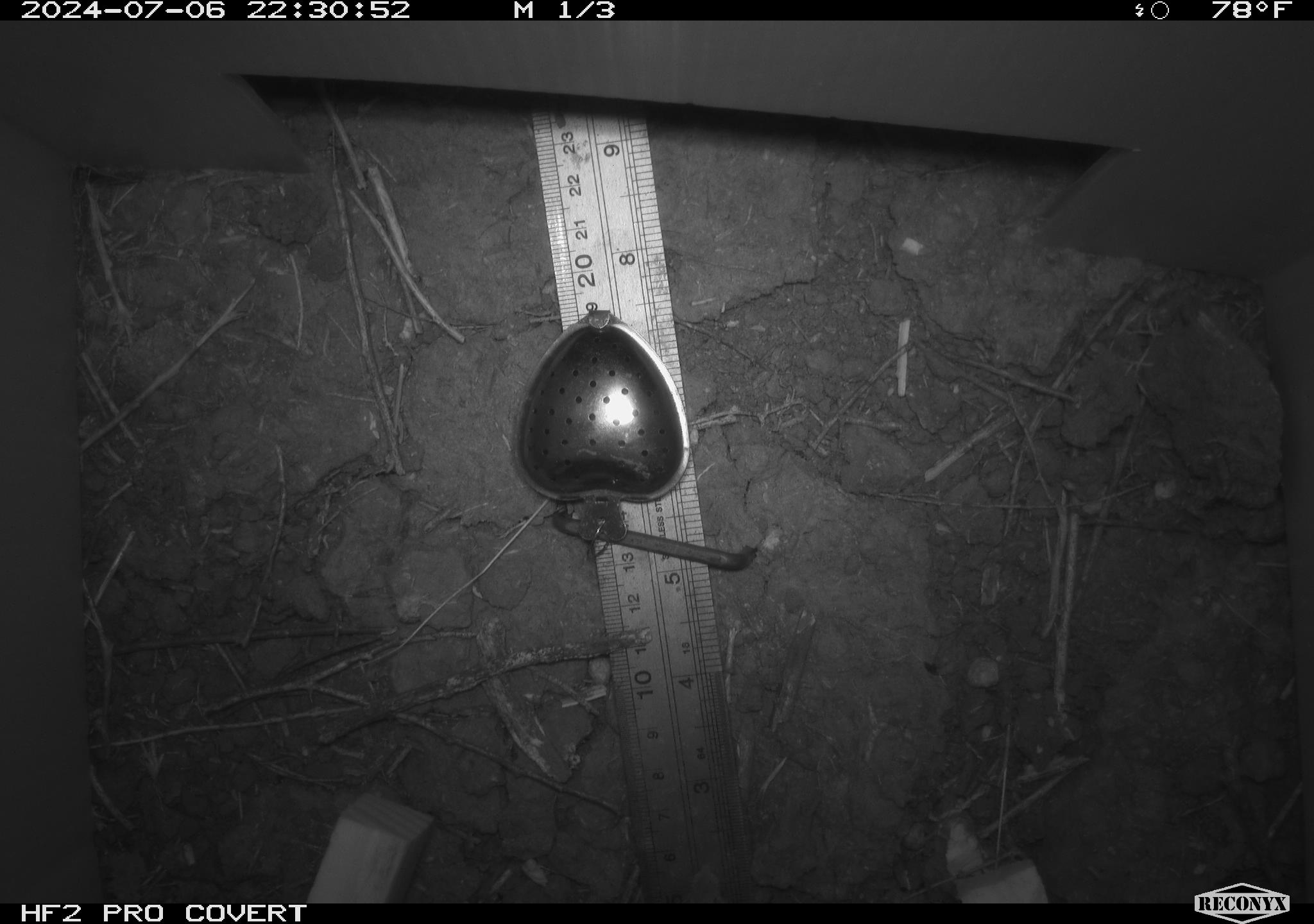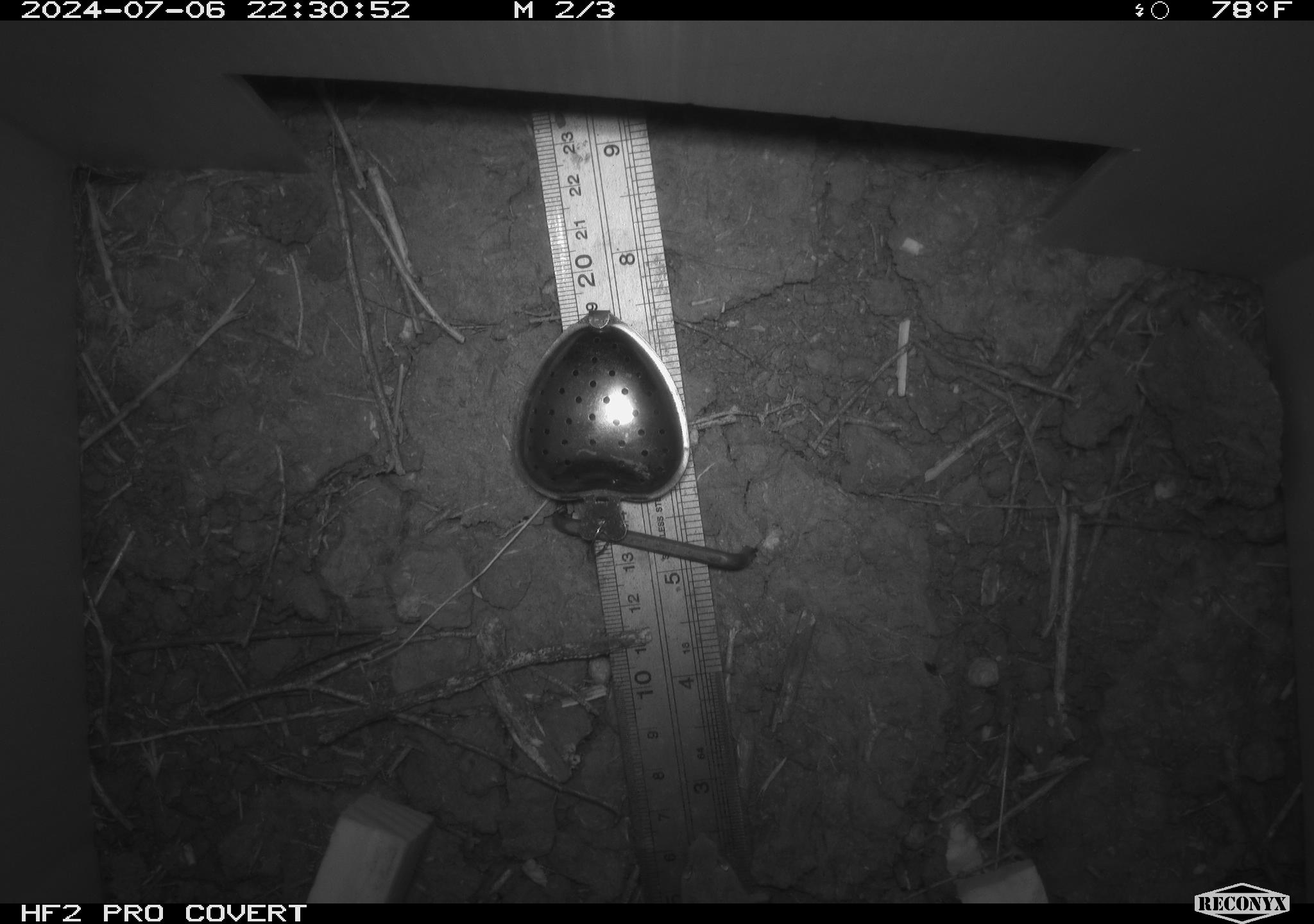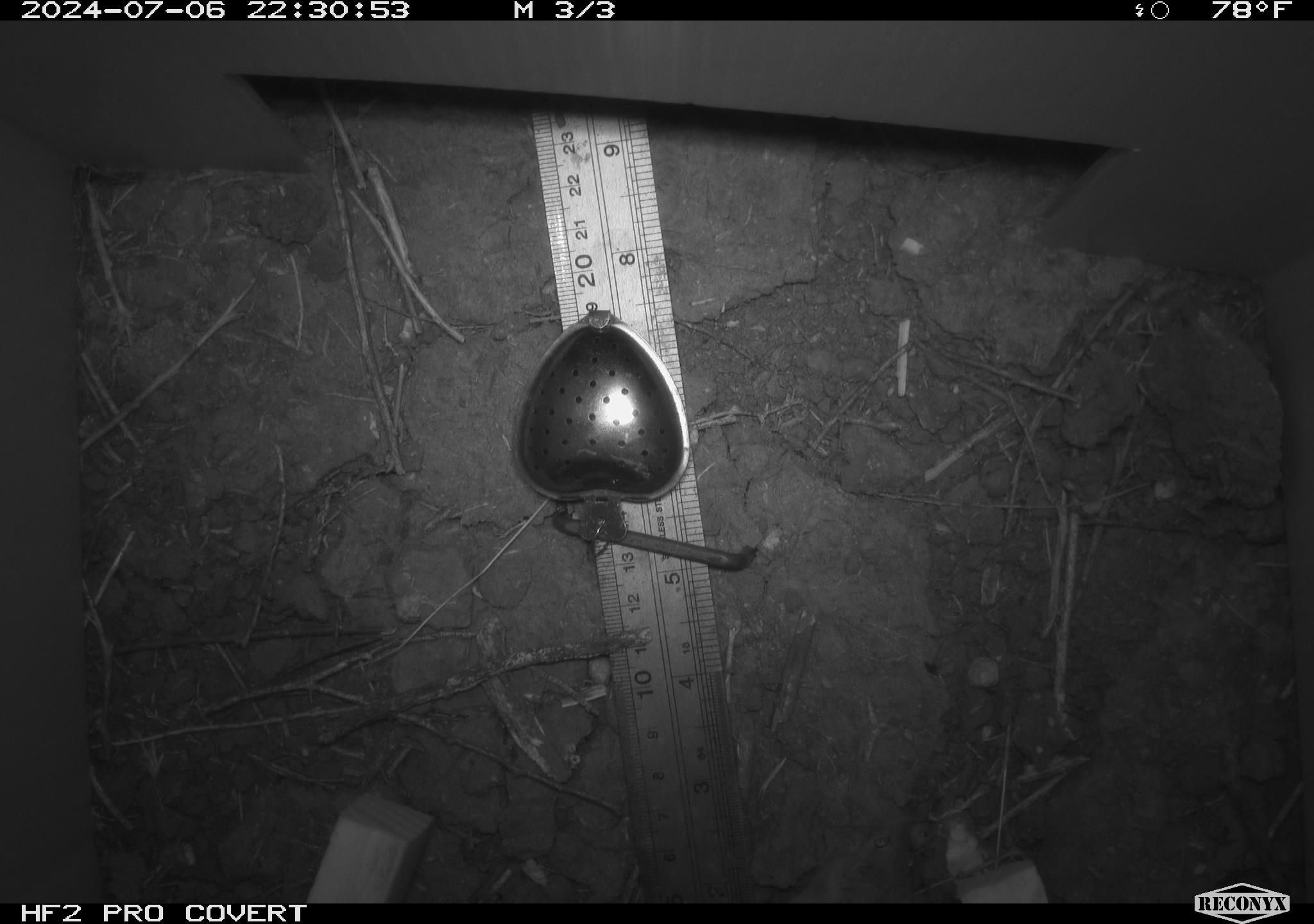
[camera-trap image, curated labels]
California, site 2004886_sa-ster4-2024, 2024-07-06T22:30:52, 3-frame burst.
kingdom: Animalia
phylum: Chordata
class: Mammalia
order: Rodentia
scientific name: Rodentia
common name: mouse species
Mouse species (Rodentia).